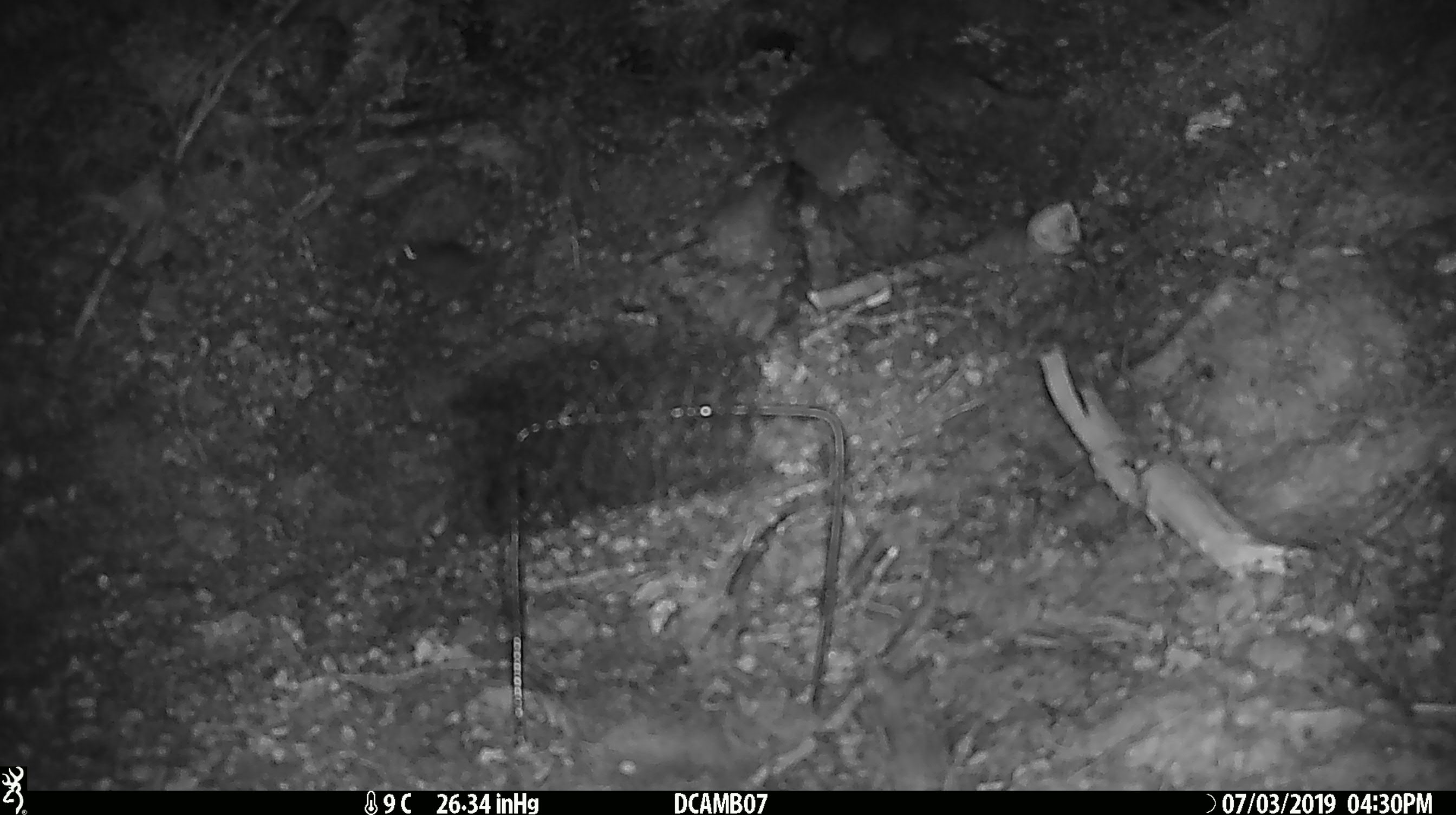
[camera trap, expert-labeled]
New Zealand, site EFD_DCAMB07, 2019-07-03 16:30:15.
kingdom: Animalia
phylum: Chordata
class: Mammalia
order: Rodentia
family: Muridae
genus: Mus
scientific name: Mus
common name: mouse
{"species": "mouse (Mus)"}